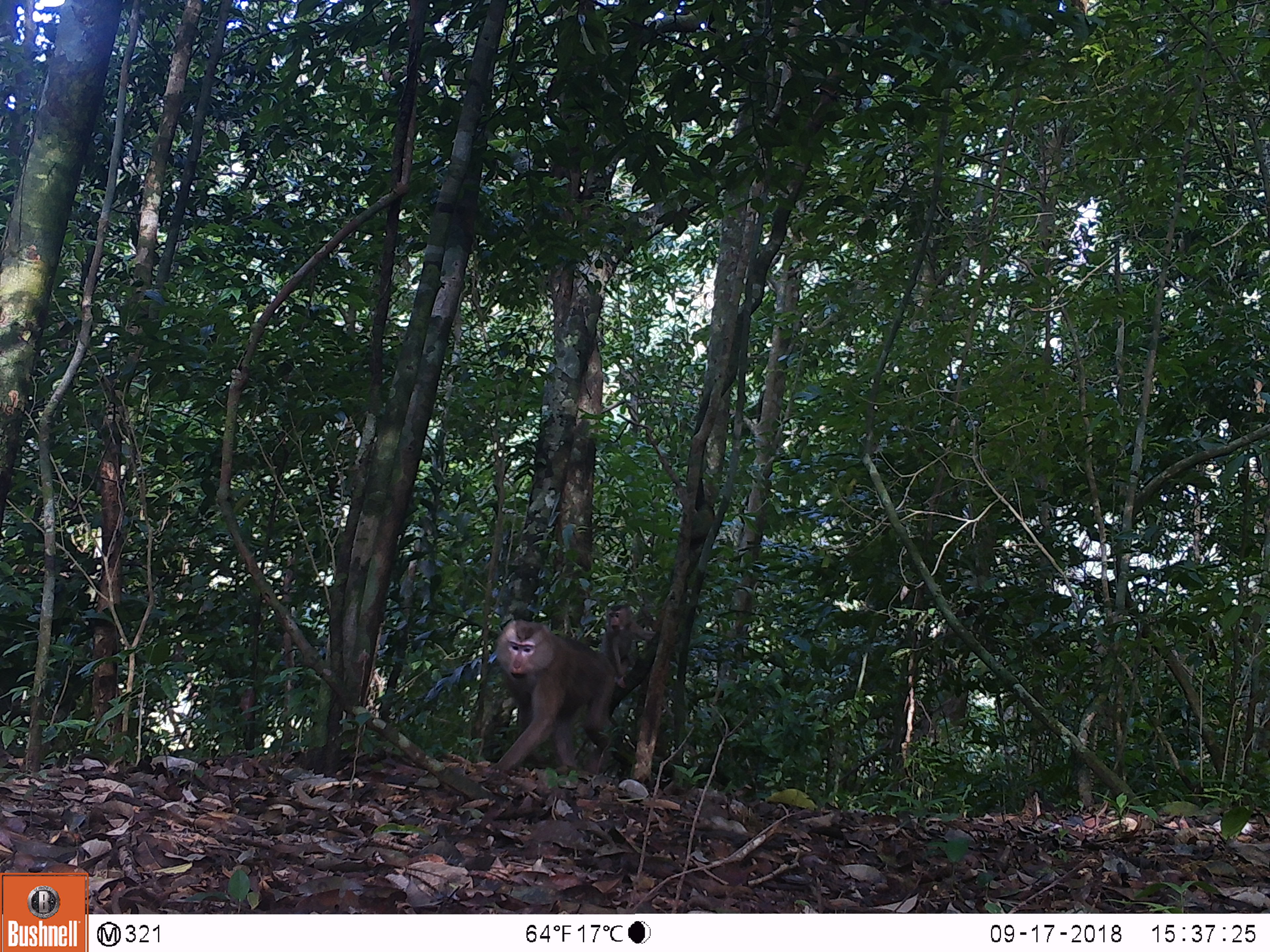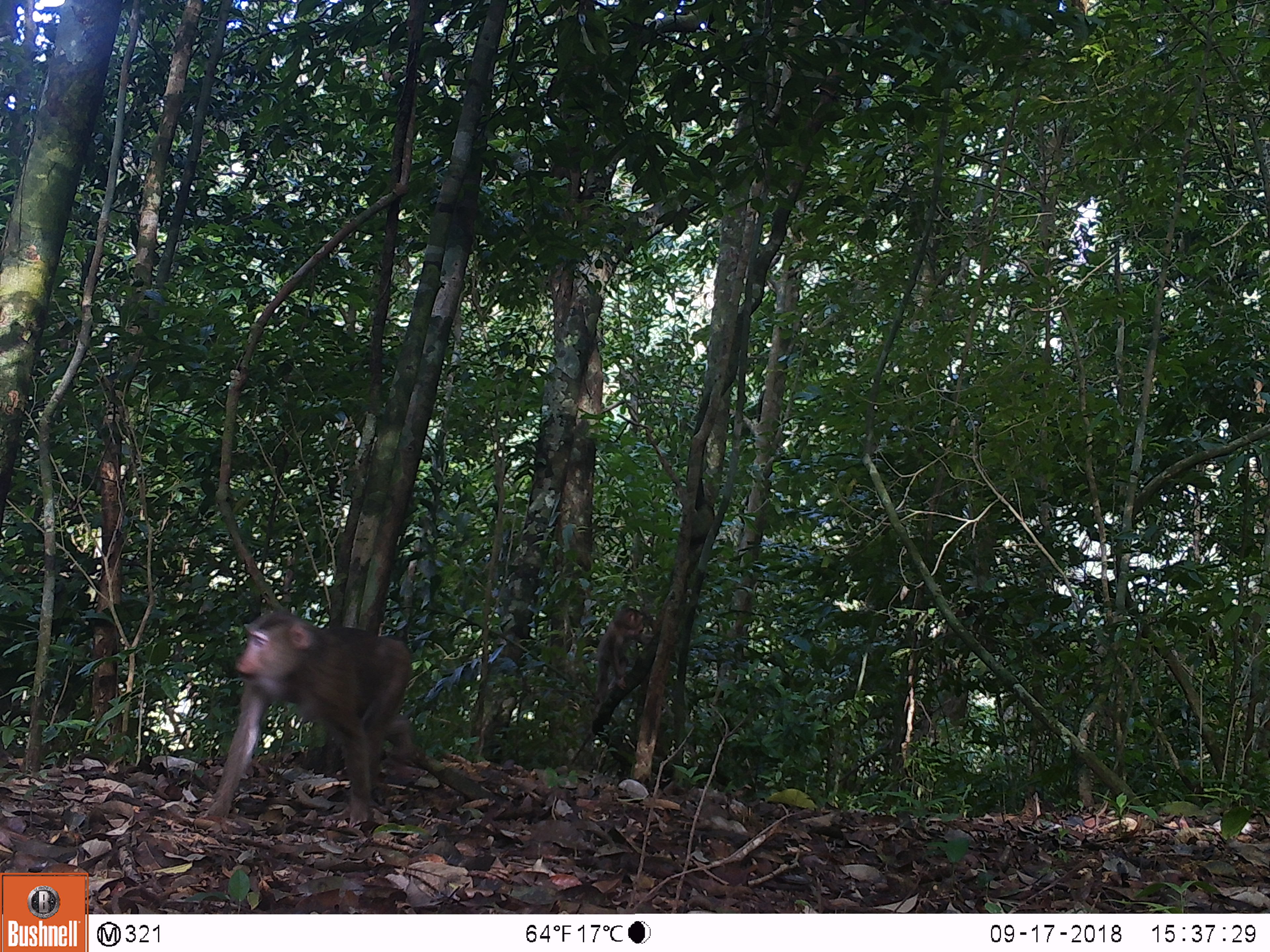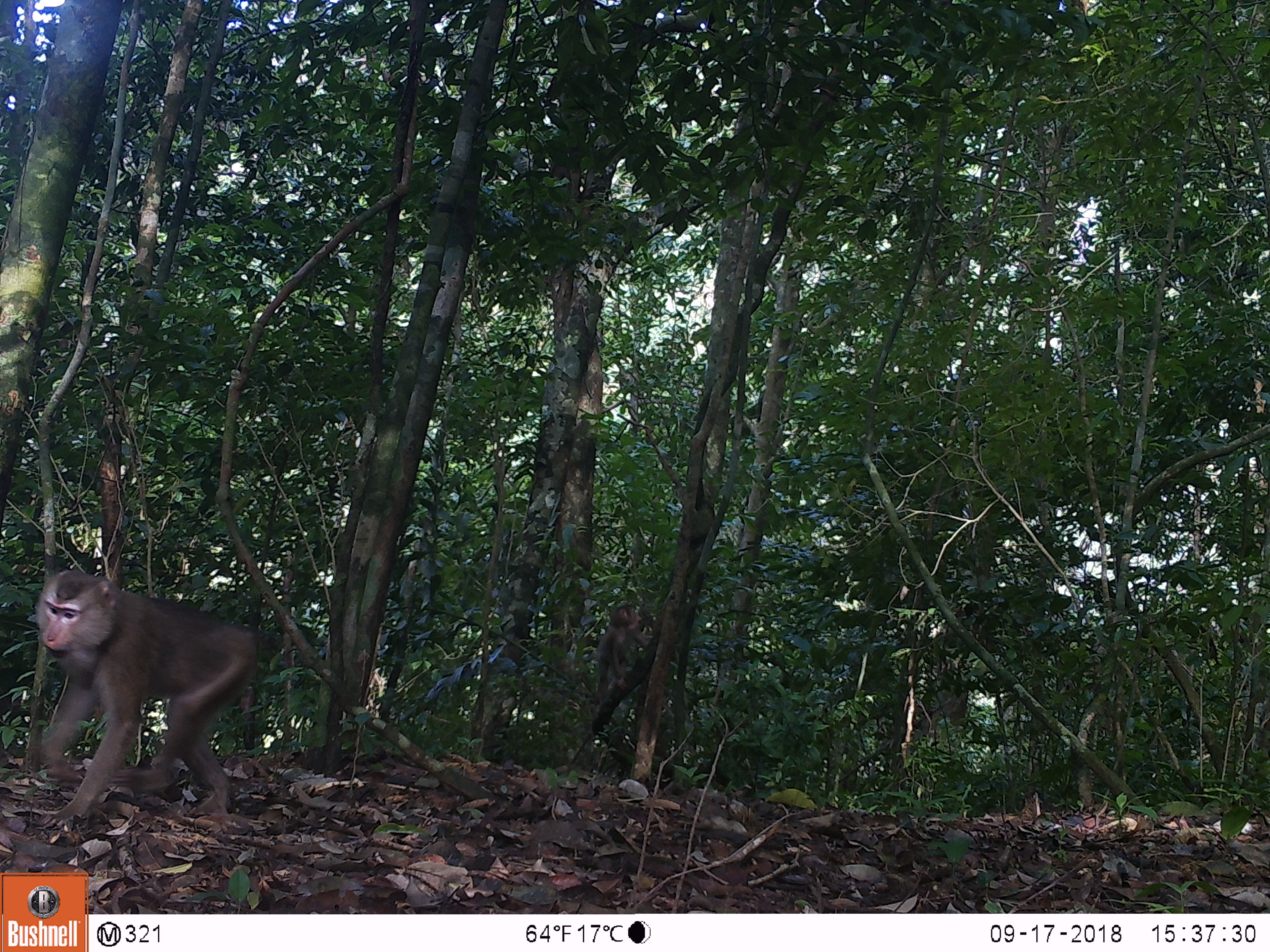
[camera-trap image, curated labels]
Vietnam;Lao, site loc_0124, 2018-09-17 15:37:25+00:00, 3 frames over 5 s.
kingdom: Animalia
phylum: Chordata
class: Mammalia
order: Primates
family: Cercopithecidae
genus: Macaca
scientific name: Macaca nemestrina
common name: pig-tailed macaque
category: pig tailed macaque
Pig tailed macaque (pig-tailed macaque) (Macaca nemestrina). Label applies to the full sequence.